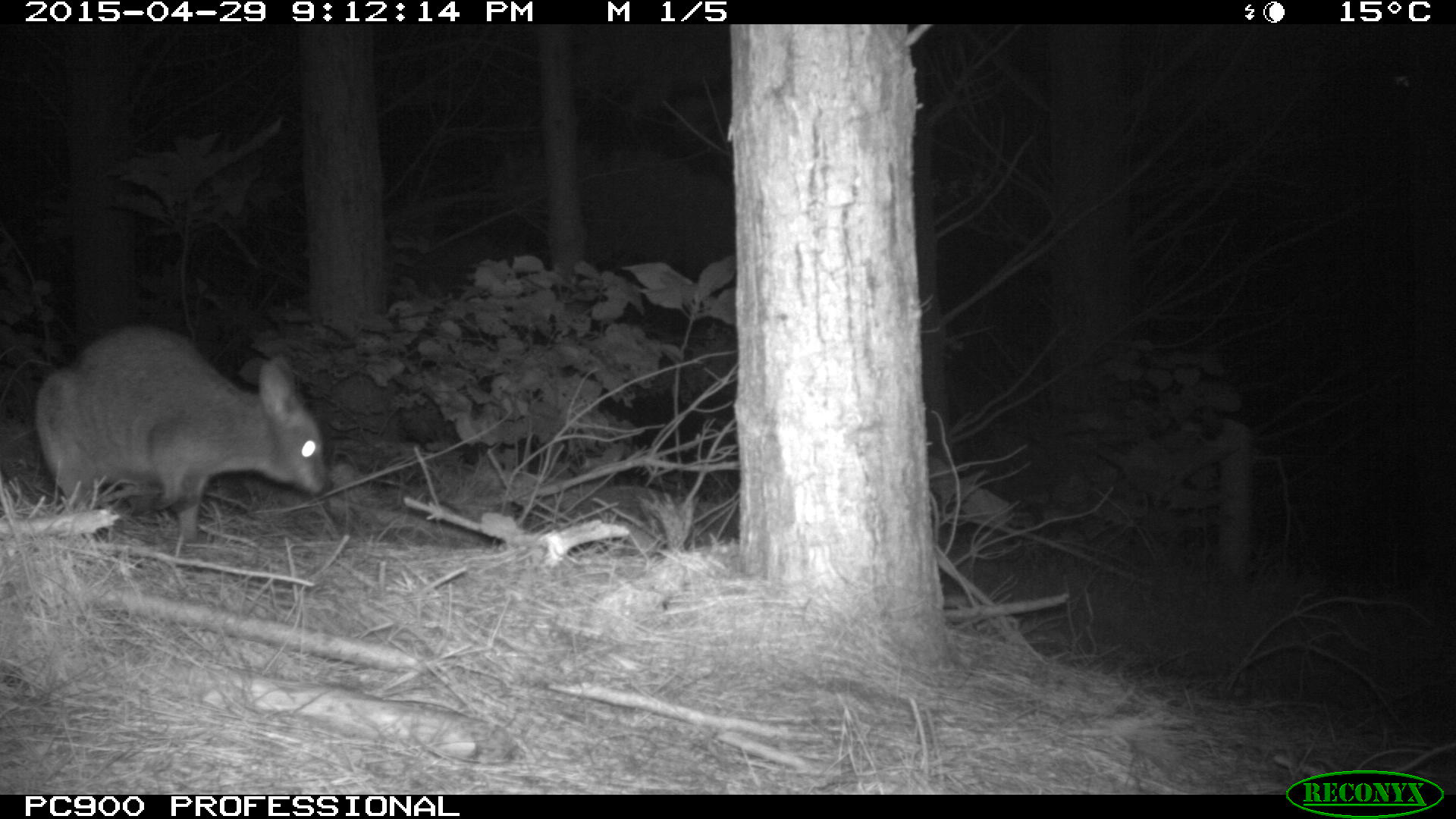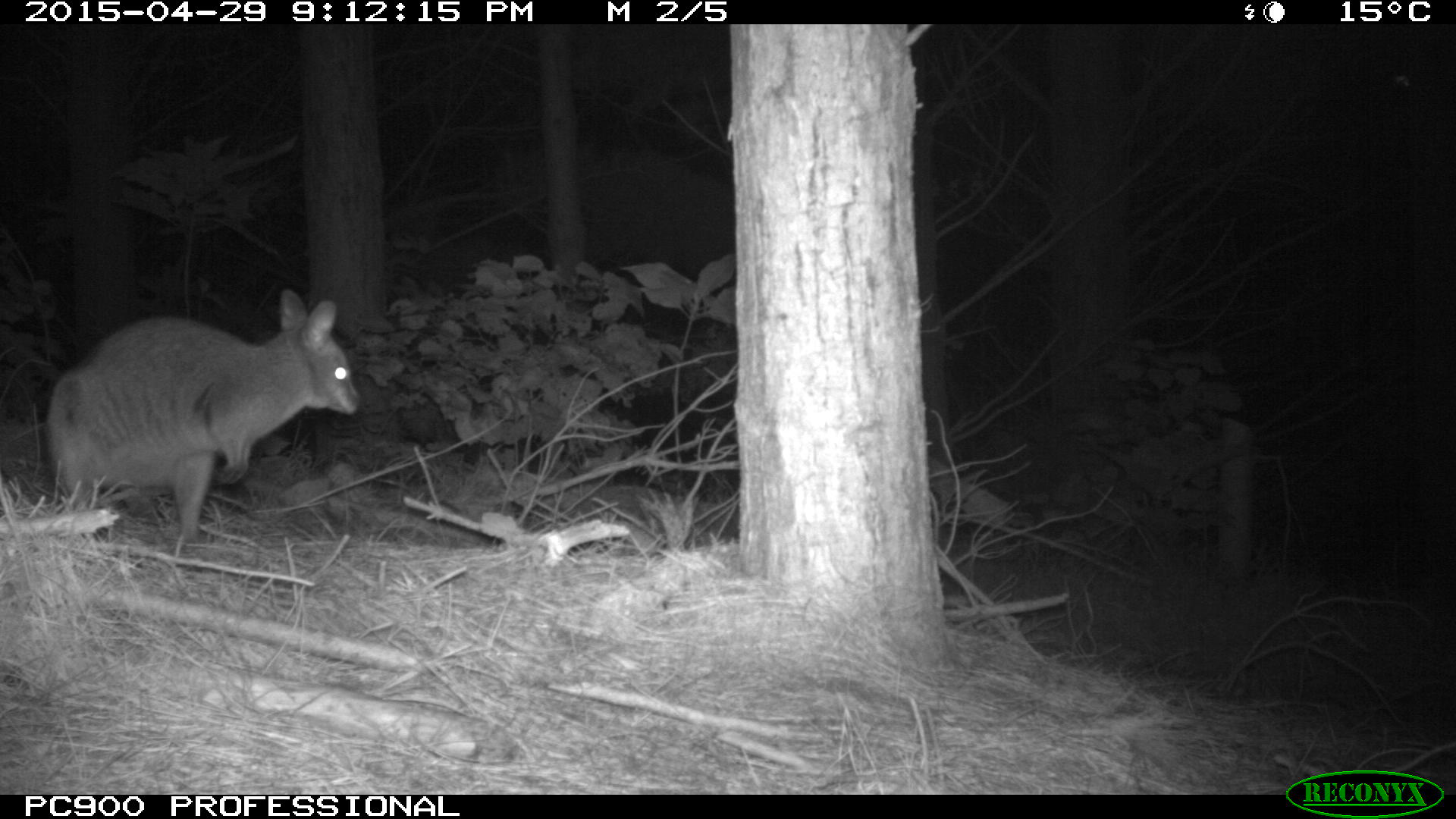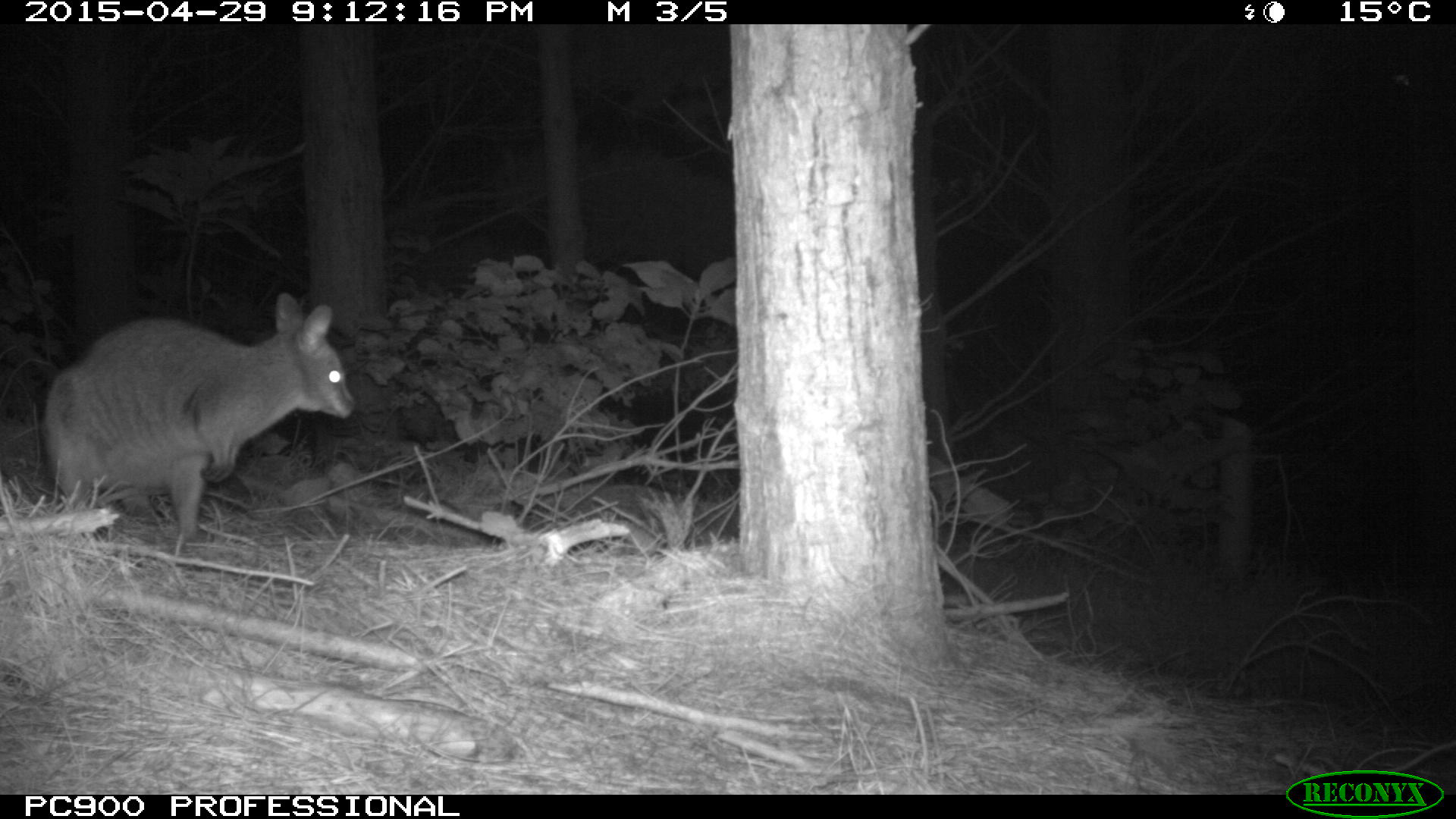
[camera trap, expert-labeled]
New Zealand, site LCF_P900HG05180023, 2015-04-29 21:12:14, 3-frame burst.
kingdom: Animalia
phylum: Chordata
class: Mammalia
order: Diprotodontia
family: Macropodidae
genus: Notamacropus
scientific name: Notamacropus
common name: wallaby